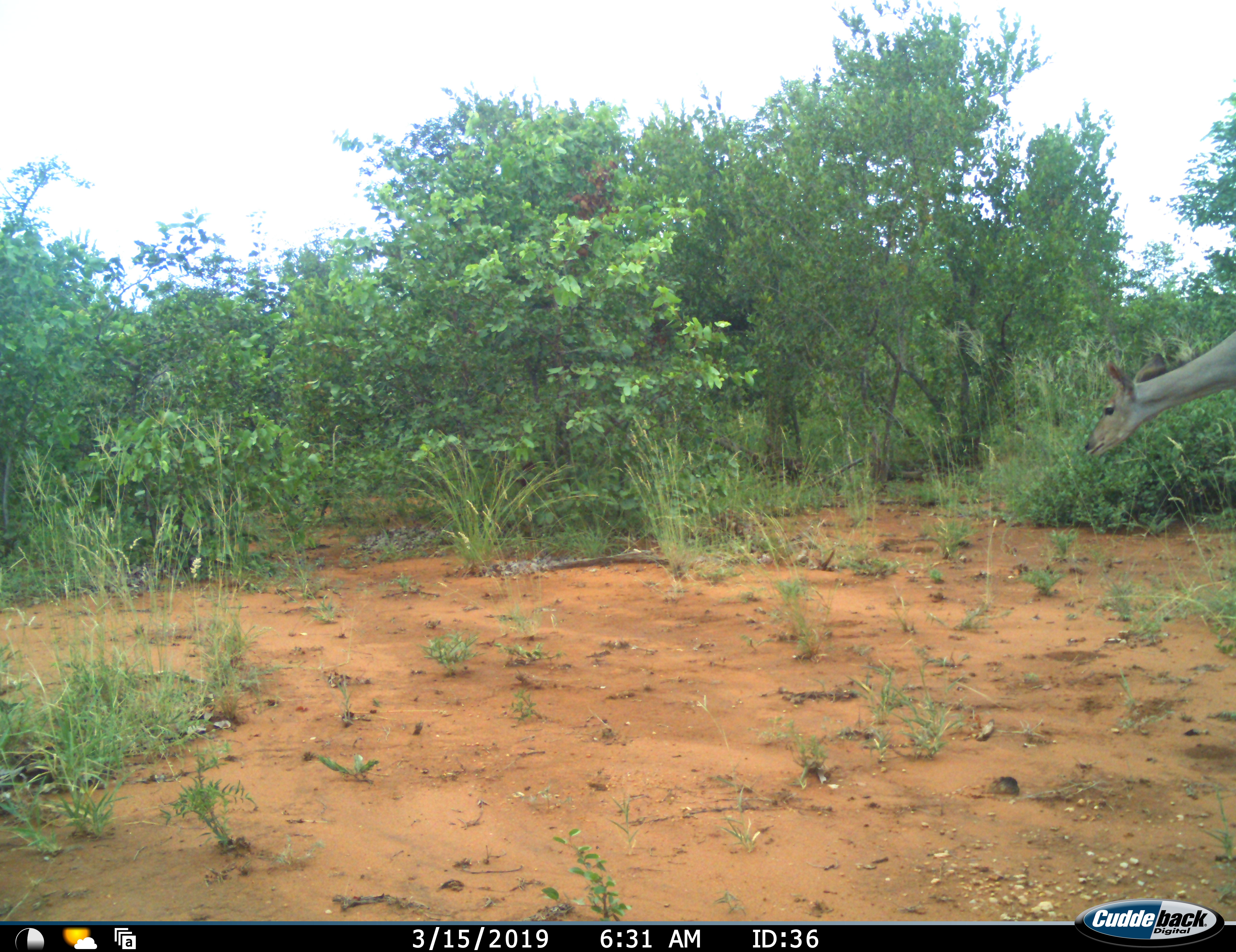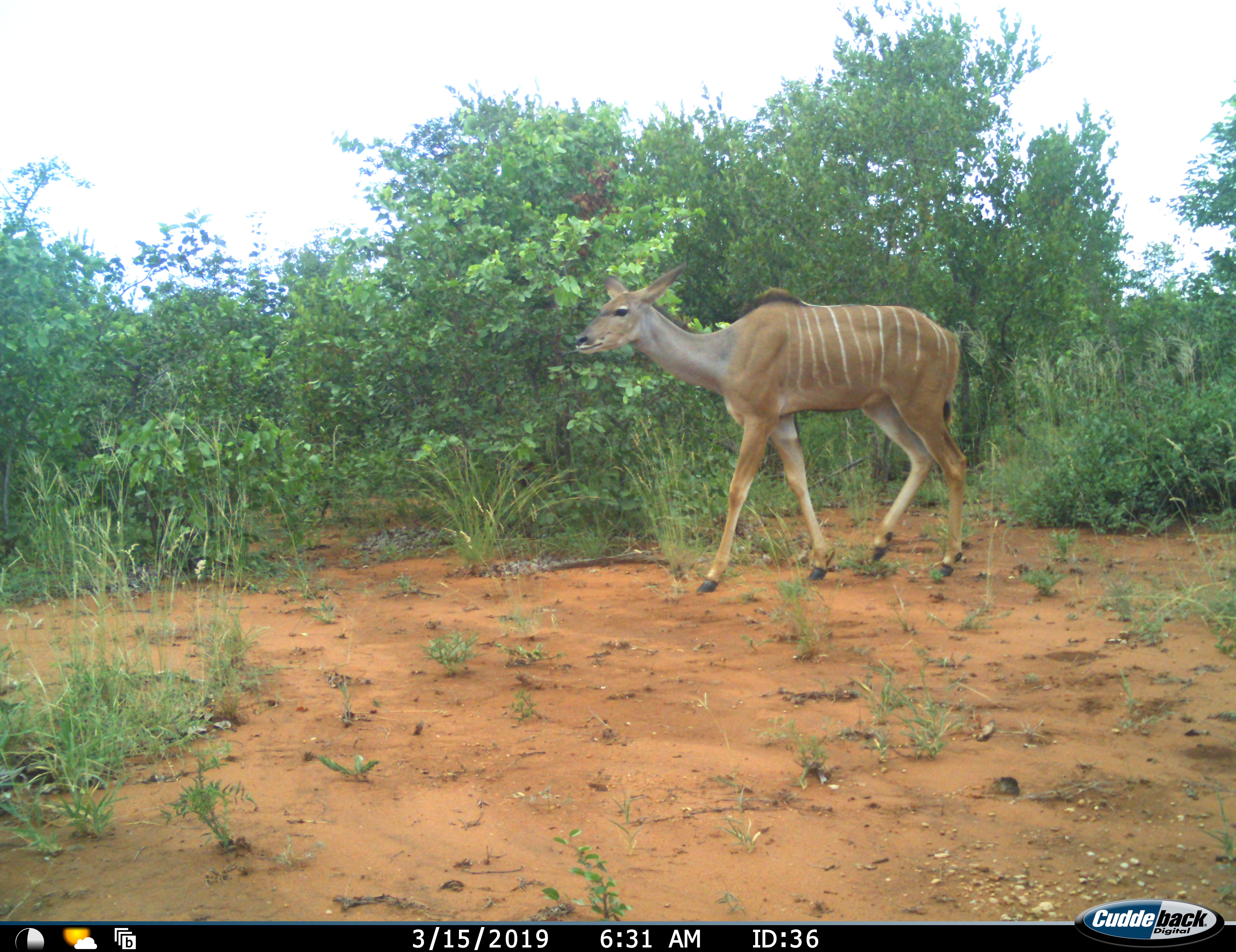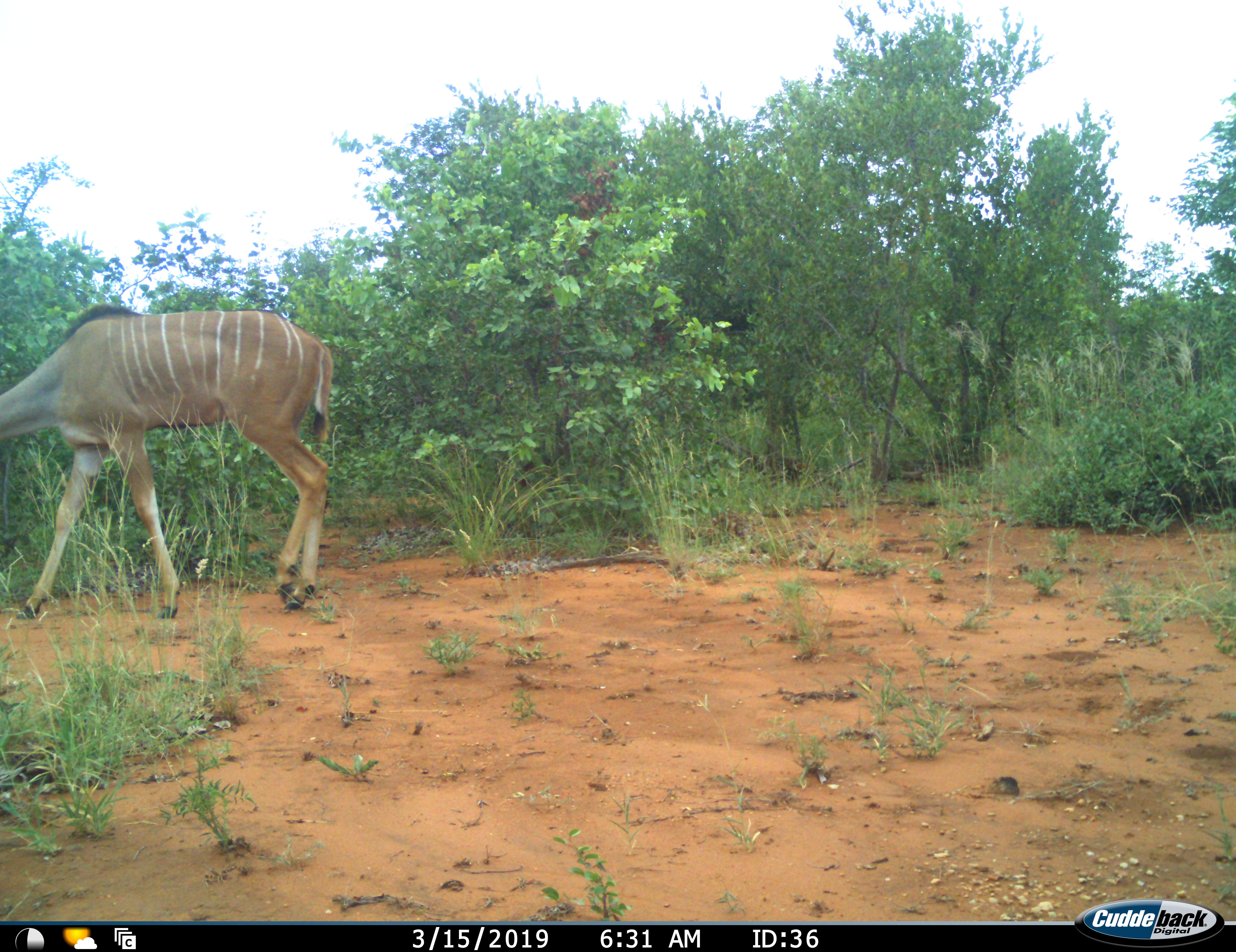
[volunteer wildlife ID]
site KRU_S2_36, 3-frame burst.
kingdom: Animalia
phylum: Chordata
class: Mammalia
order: Artiodactyla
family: Bovidae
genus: Tragelaphus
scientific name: Tragelaphus angasii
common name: nyala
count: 1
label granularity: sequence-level